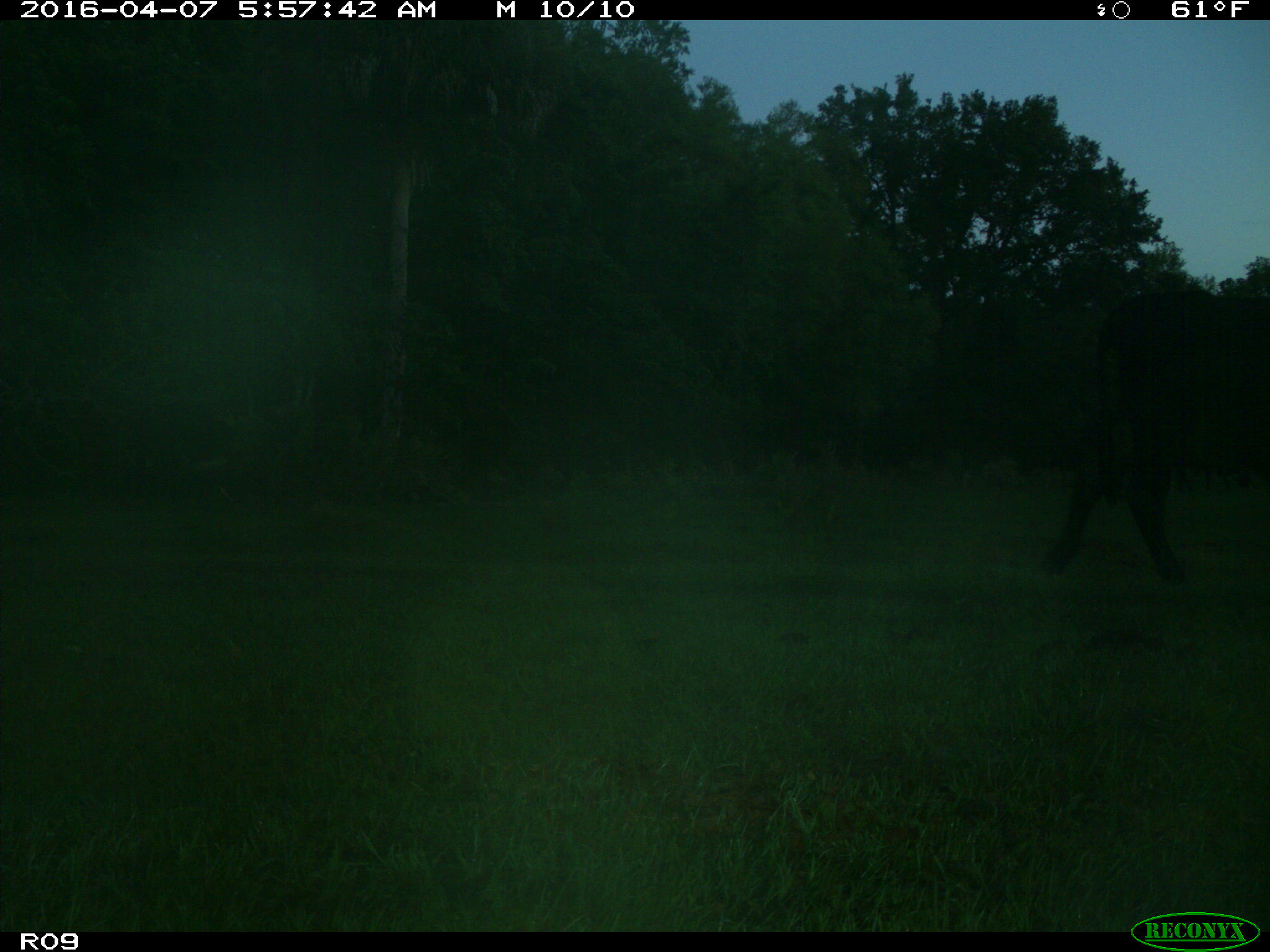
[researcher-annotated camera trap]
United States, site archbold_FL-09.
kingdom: Animalia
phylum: Chordata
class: Mammalia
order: Artiodactyla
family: Bovidae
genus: Bos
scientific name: Bos taurus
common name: domestic cow